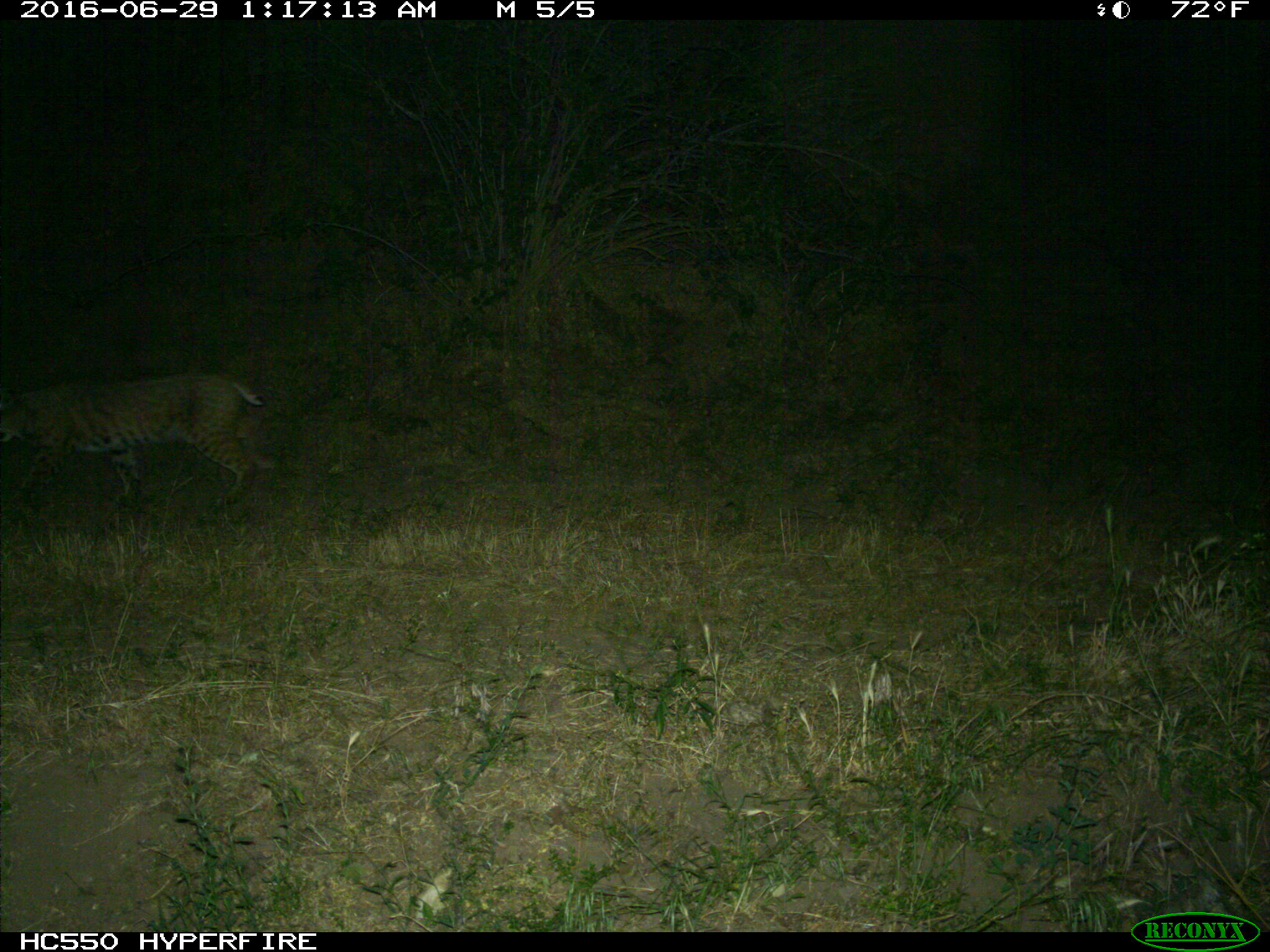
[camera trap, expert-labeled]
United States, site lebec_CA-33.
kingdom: Animalia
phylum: Chordata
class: Mammalia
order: Carnivora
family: Felidae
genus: Lynx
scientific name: Lynx rufus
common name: bobcat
Lynx rufus (bobcat).